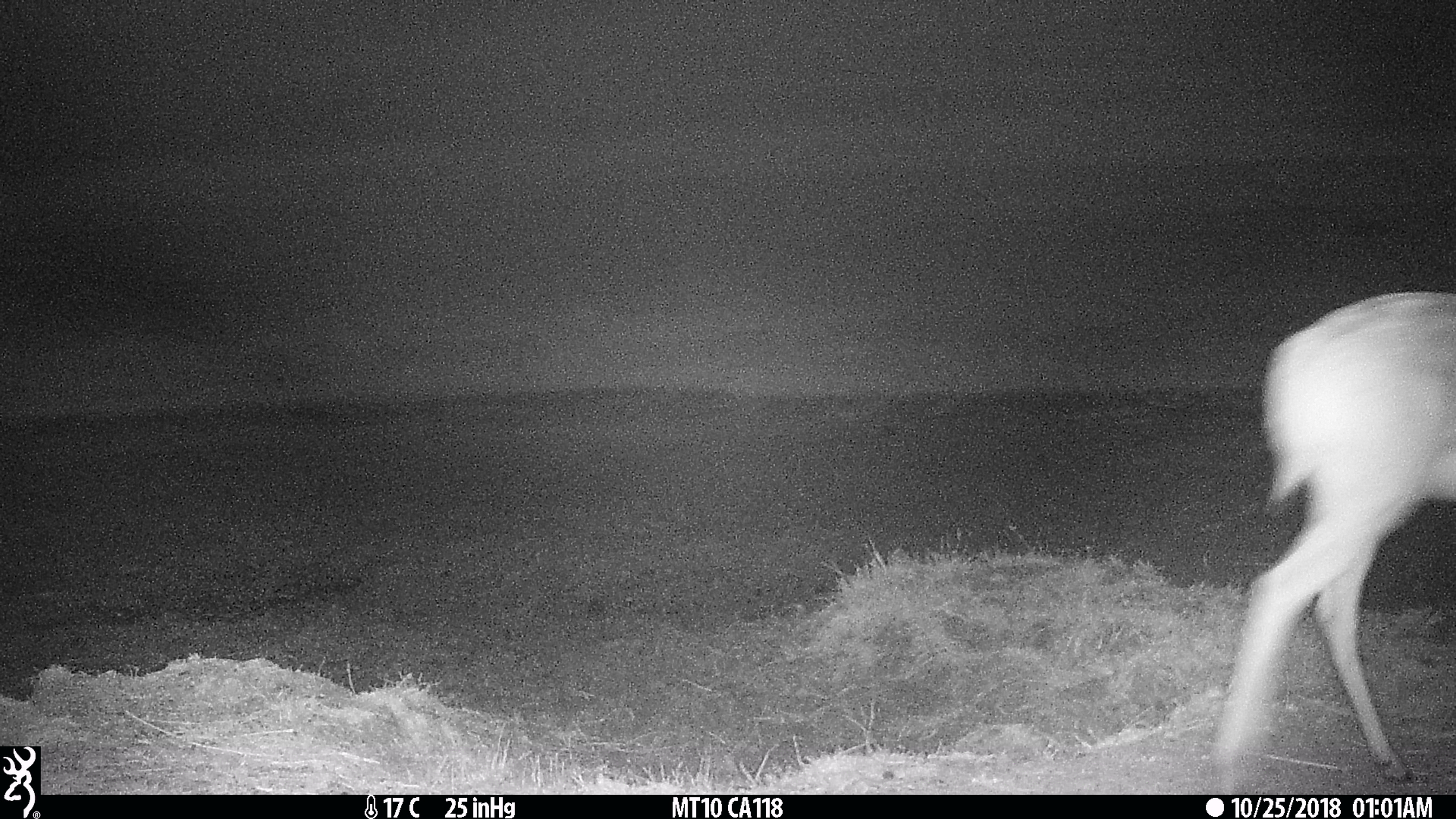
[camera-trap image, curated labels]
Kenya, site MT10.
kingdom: Animalia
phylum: Chordata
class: Mammalia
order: Artiodactyla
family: Bovidae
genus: Redunca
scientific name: Redunca arundinum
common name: reedbuck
Reedbuck (Redunca arundinum).